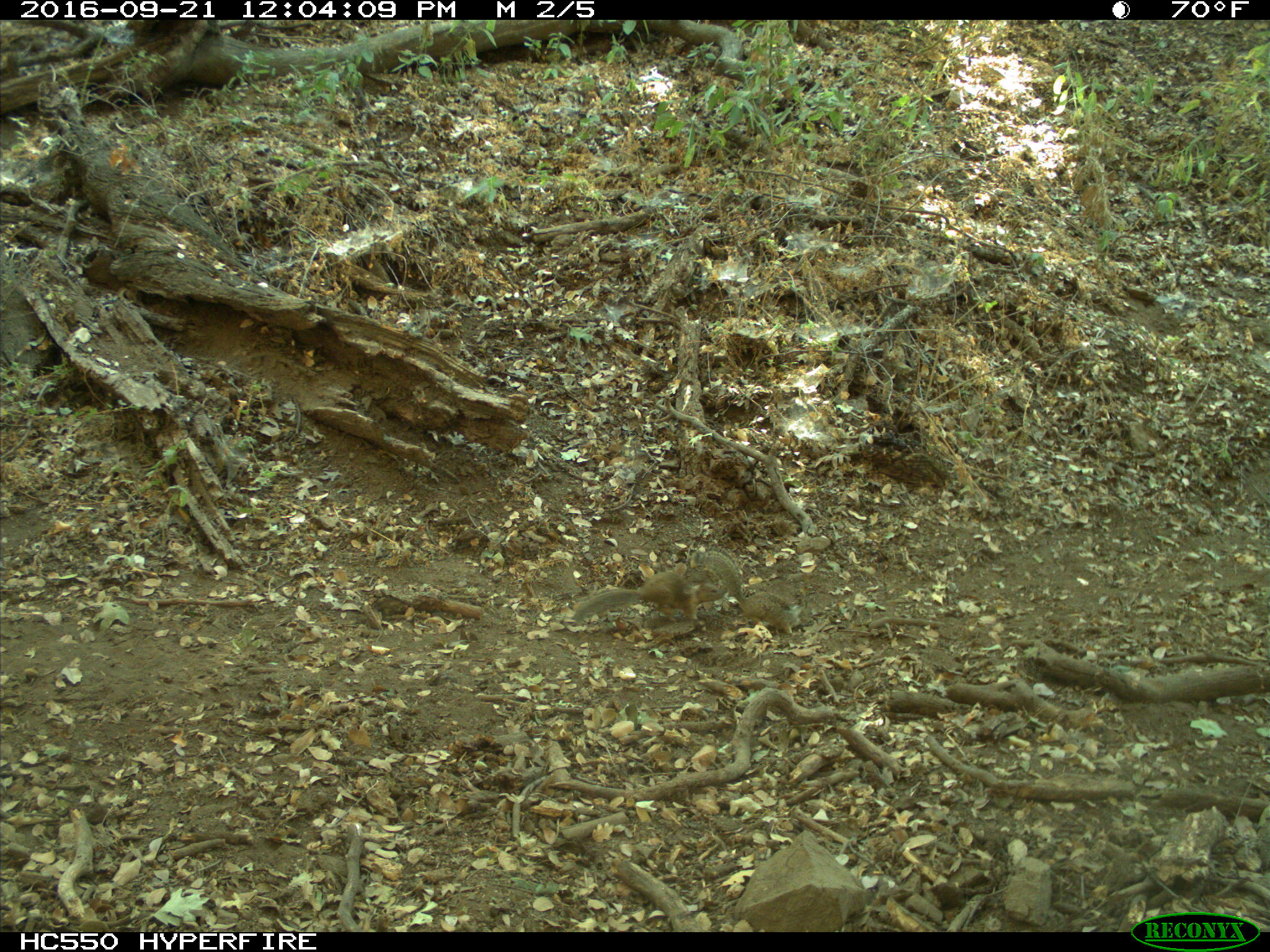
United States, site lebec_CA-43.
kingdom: Animalia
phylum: Chordata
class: Mammalia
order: Rodentia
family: Sciuridae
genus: Otospermophilus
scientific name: Otospermophilus beecheyi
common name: california ground squirrel